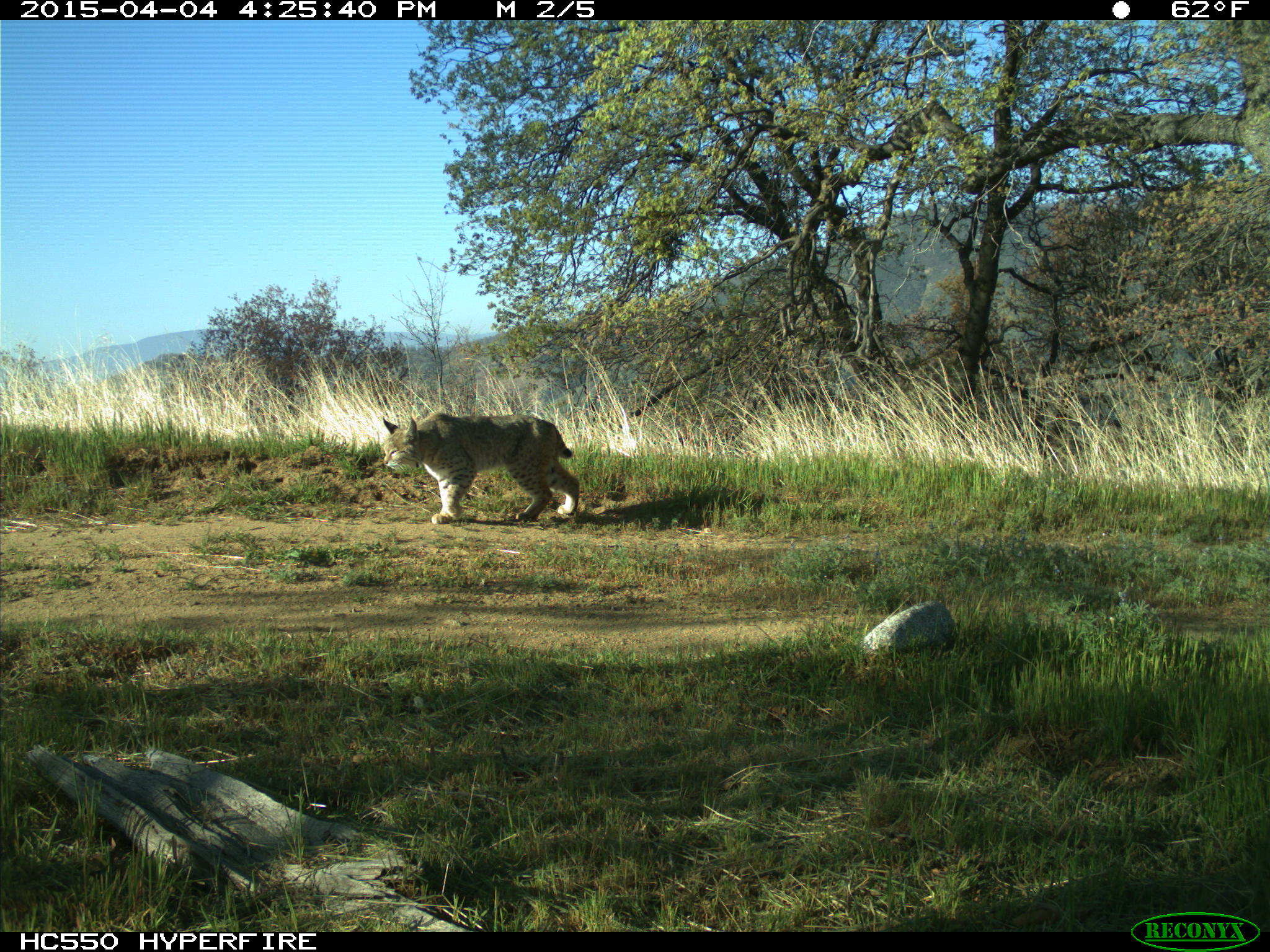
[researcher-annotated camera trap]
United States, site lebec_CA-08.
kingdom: Animalia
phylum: Chordata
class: Mammalia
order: Carnivora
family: Felidae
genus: Lynx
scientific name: Lynx rufus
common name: bobcat